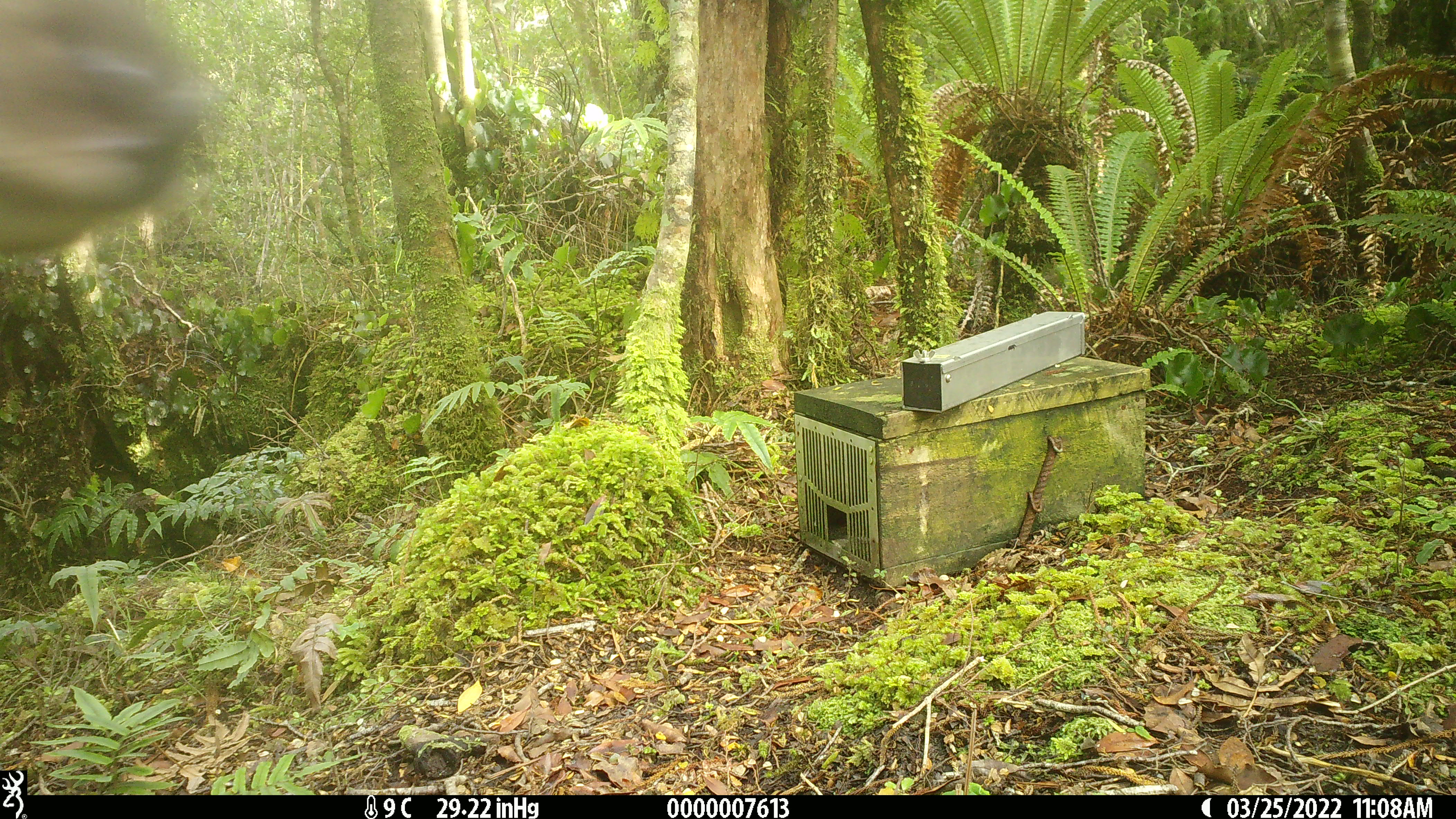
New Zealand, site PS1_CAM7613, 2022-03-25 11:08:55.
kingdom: Animalia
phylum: Chordata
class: Mammalia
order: Artiodactyla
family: Cervidae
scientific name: Cervidae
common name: deer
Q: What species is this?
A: Deer (Cervidae).